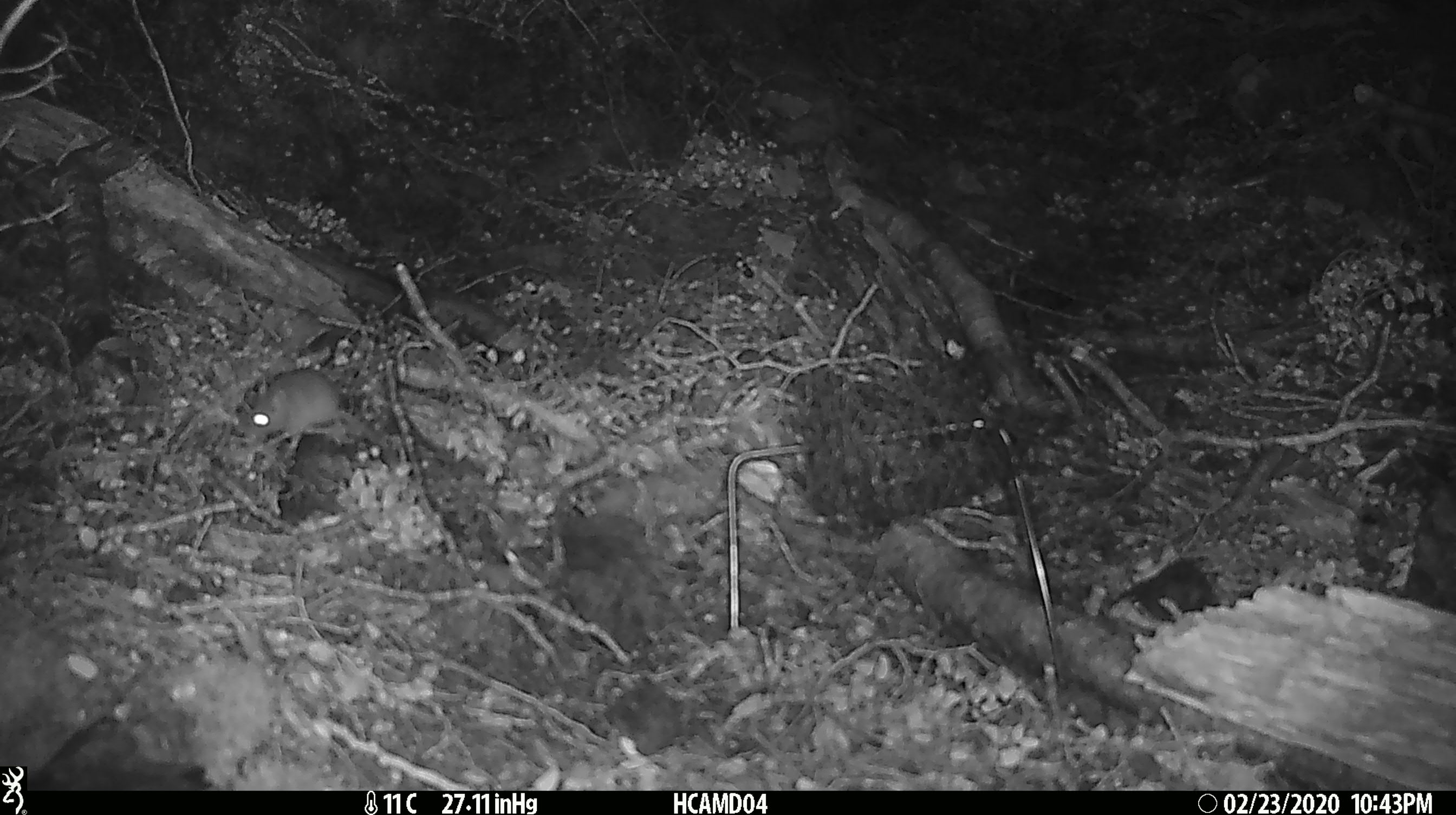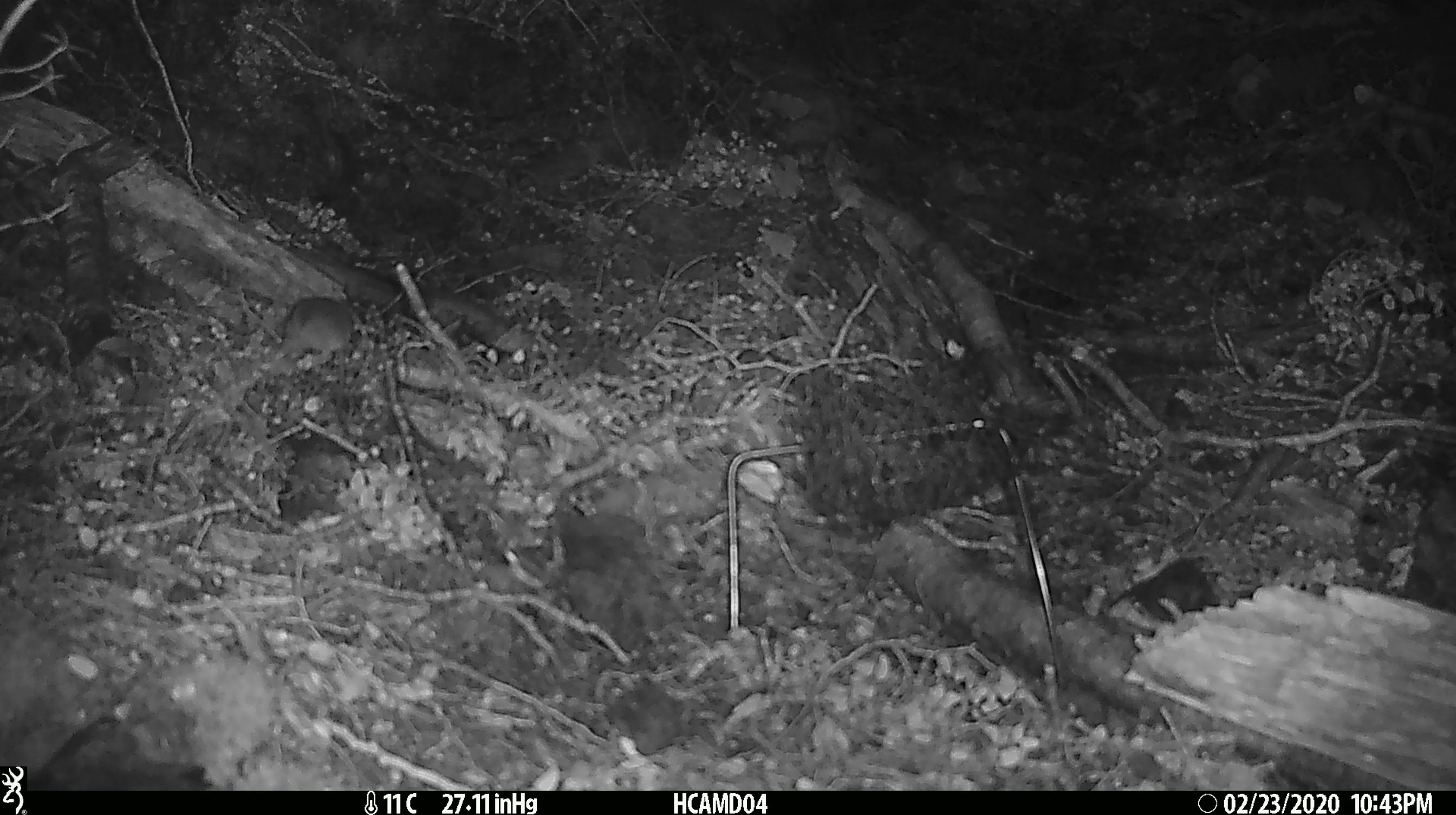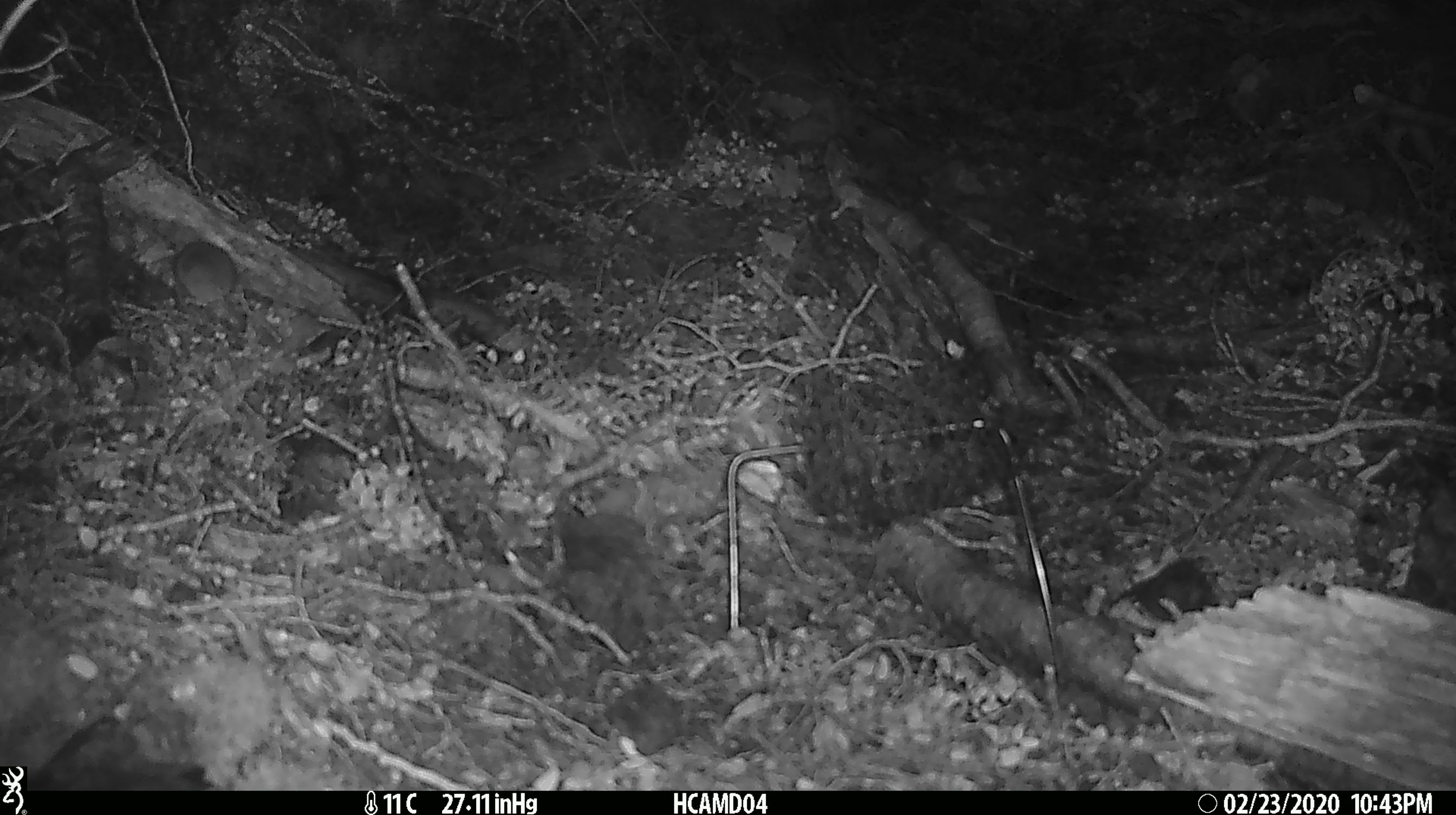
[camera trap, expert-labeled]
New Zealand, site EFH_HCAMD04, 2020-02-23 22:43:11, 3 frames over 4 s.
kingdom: Animalia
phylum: Chordata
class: Mammalia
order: Rodentia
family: Muridae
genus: Mus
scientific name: Mus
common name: mouse